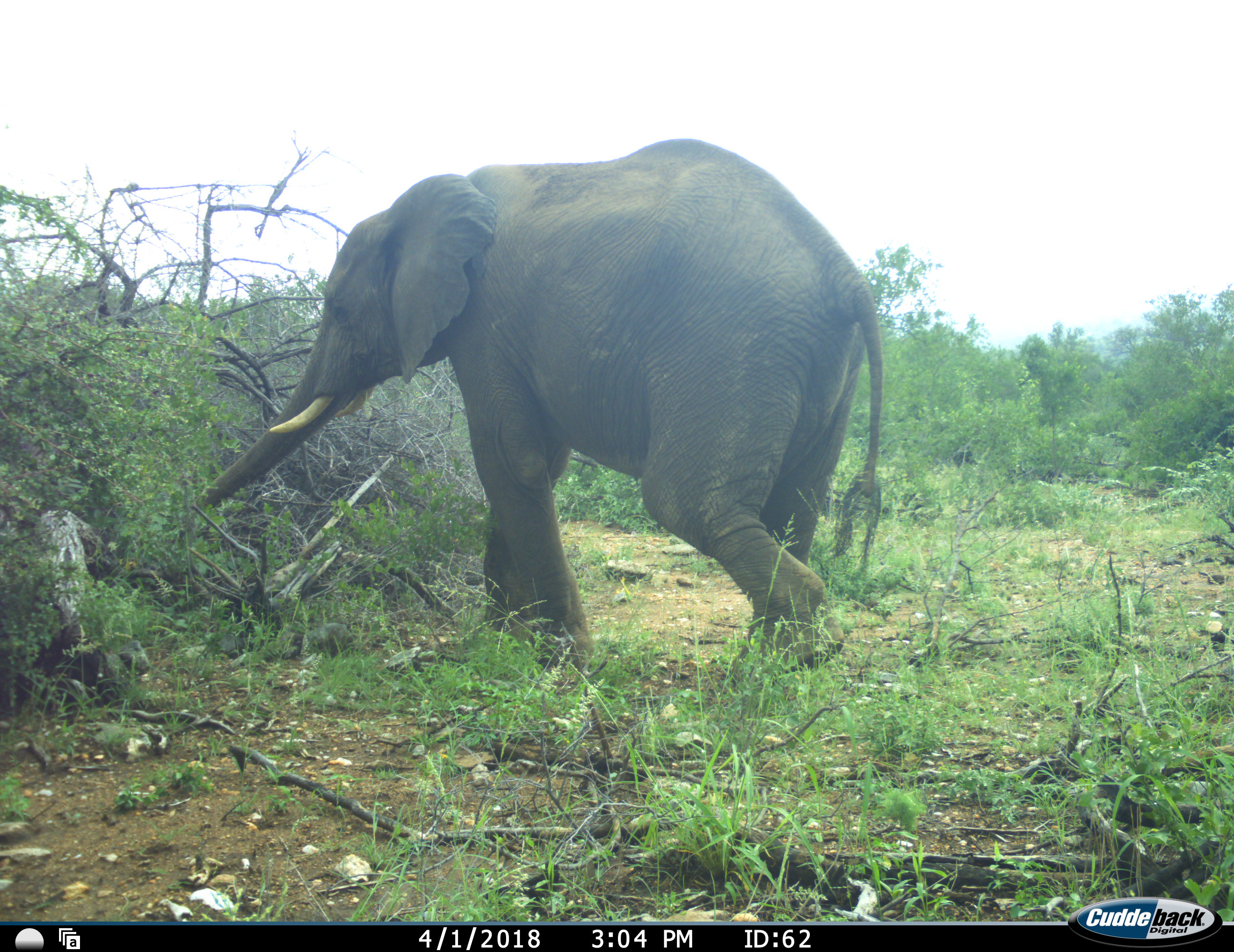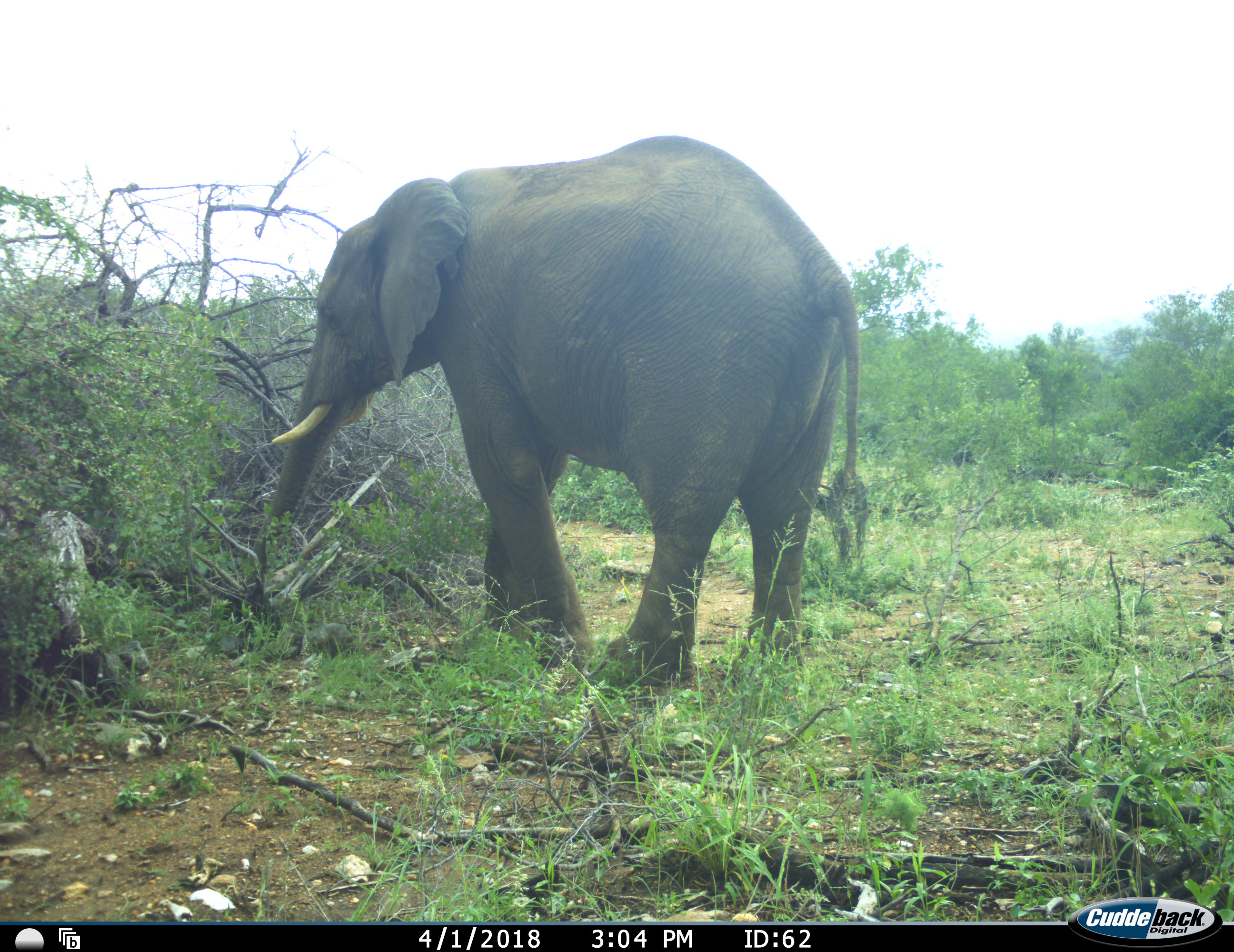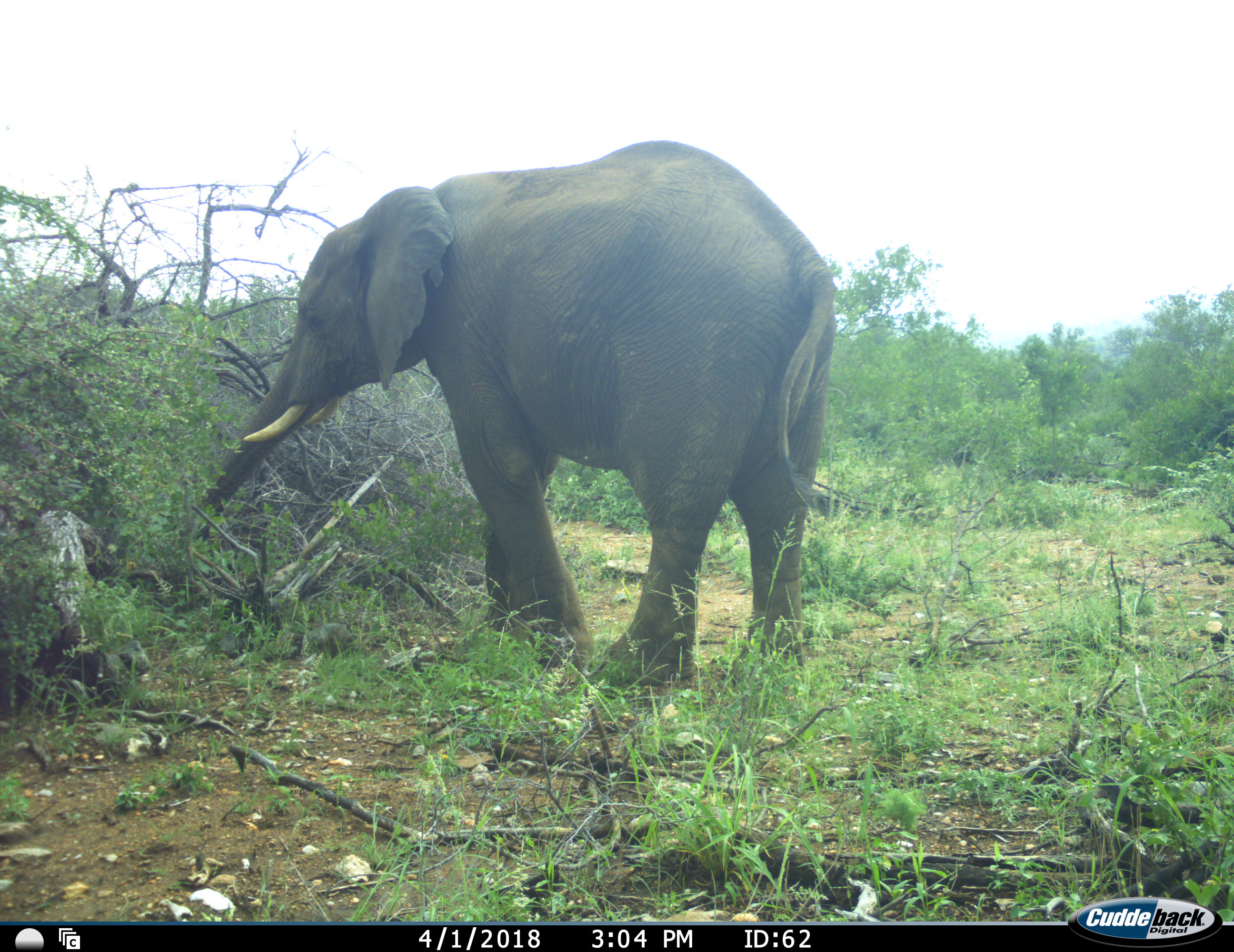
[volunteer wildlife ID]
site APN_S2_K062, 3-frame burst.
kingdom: Animalia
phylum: Chordata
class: Mammalia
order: Proboscidea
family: Elephantidae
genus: Loxodonta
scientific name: Loxodonta africana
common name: african bush elephant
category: elephant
Elephant (african bush elephant) (Loxodonta africana), count 1. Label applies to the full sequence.